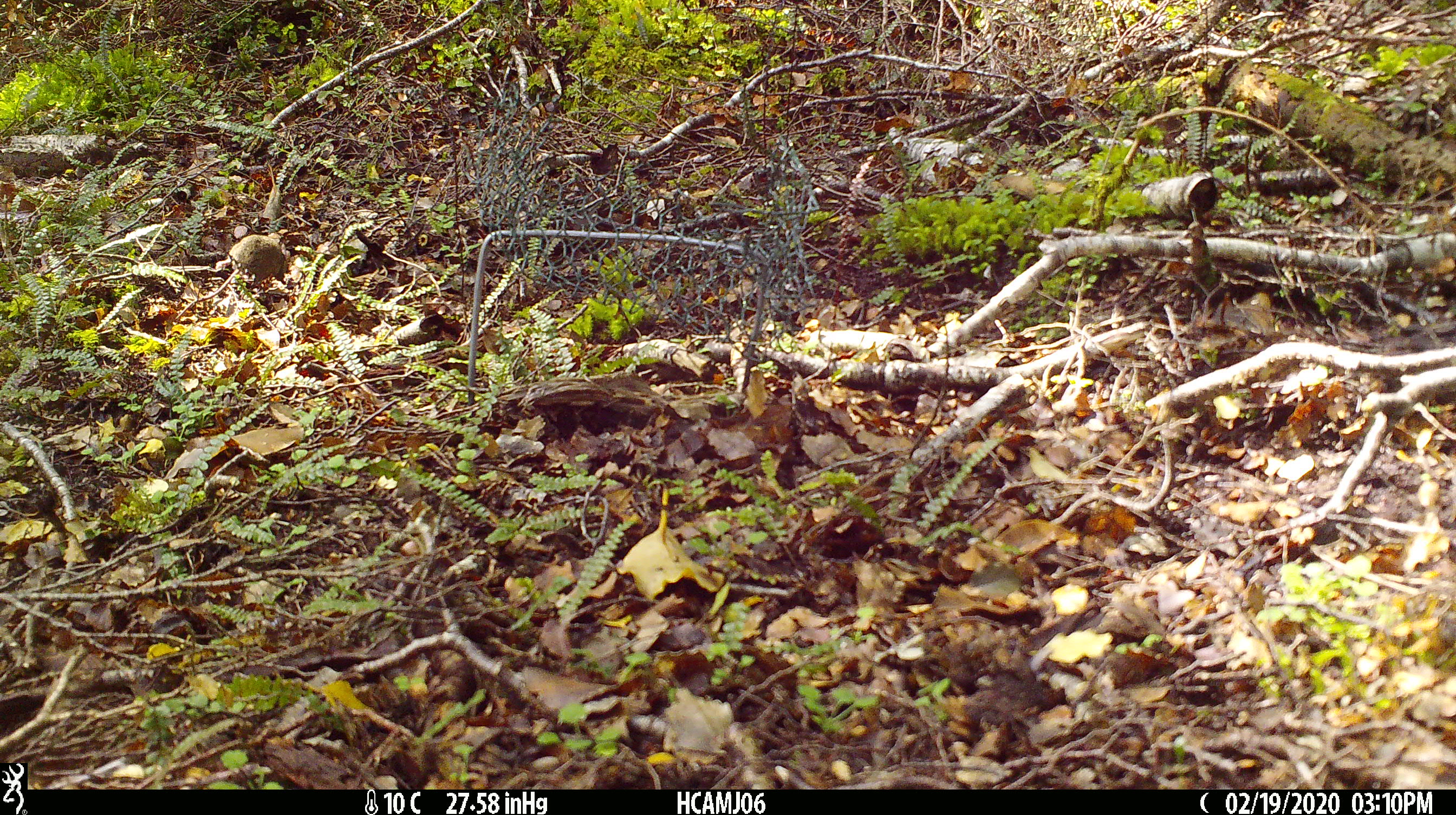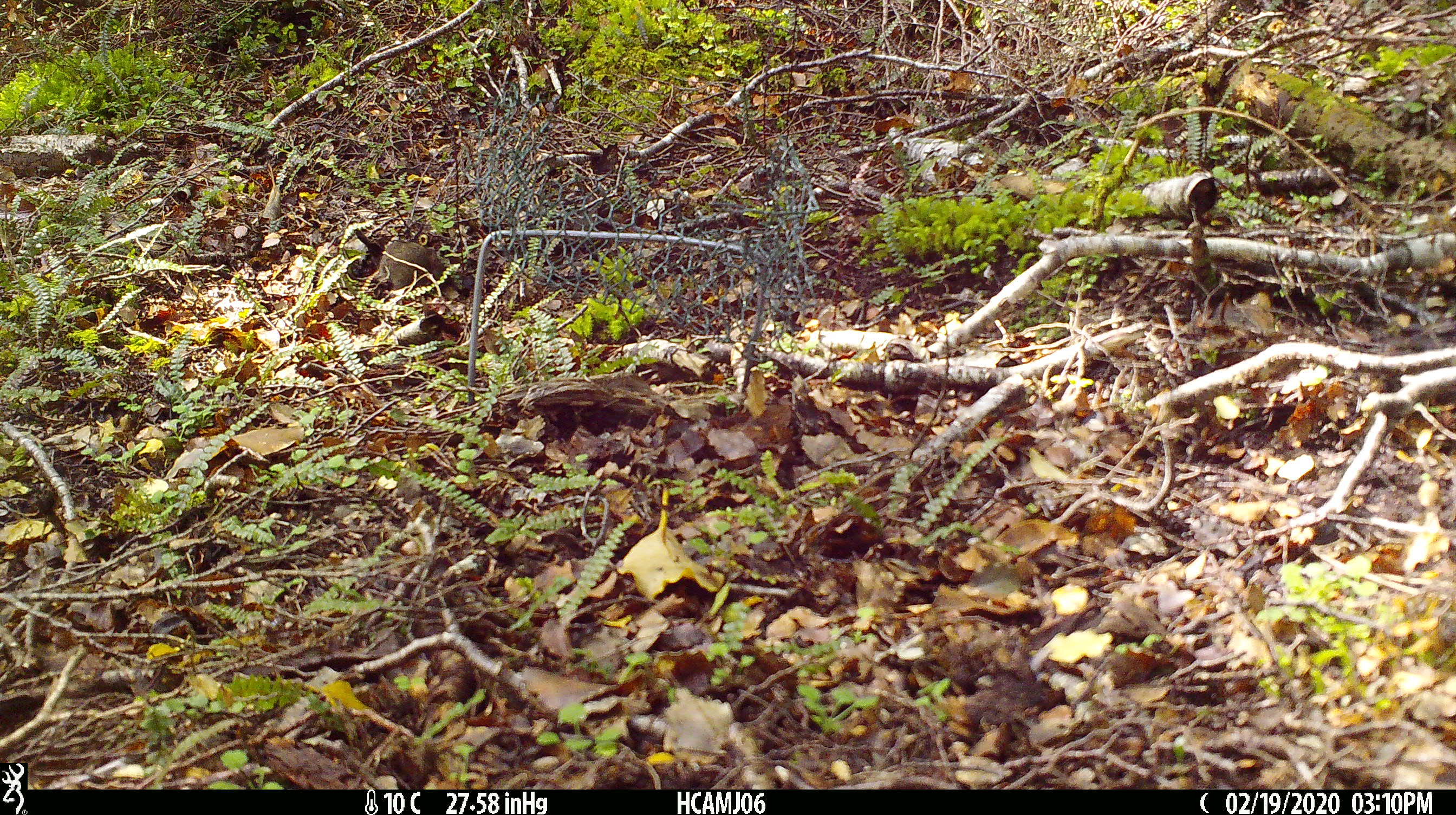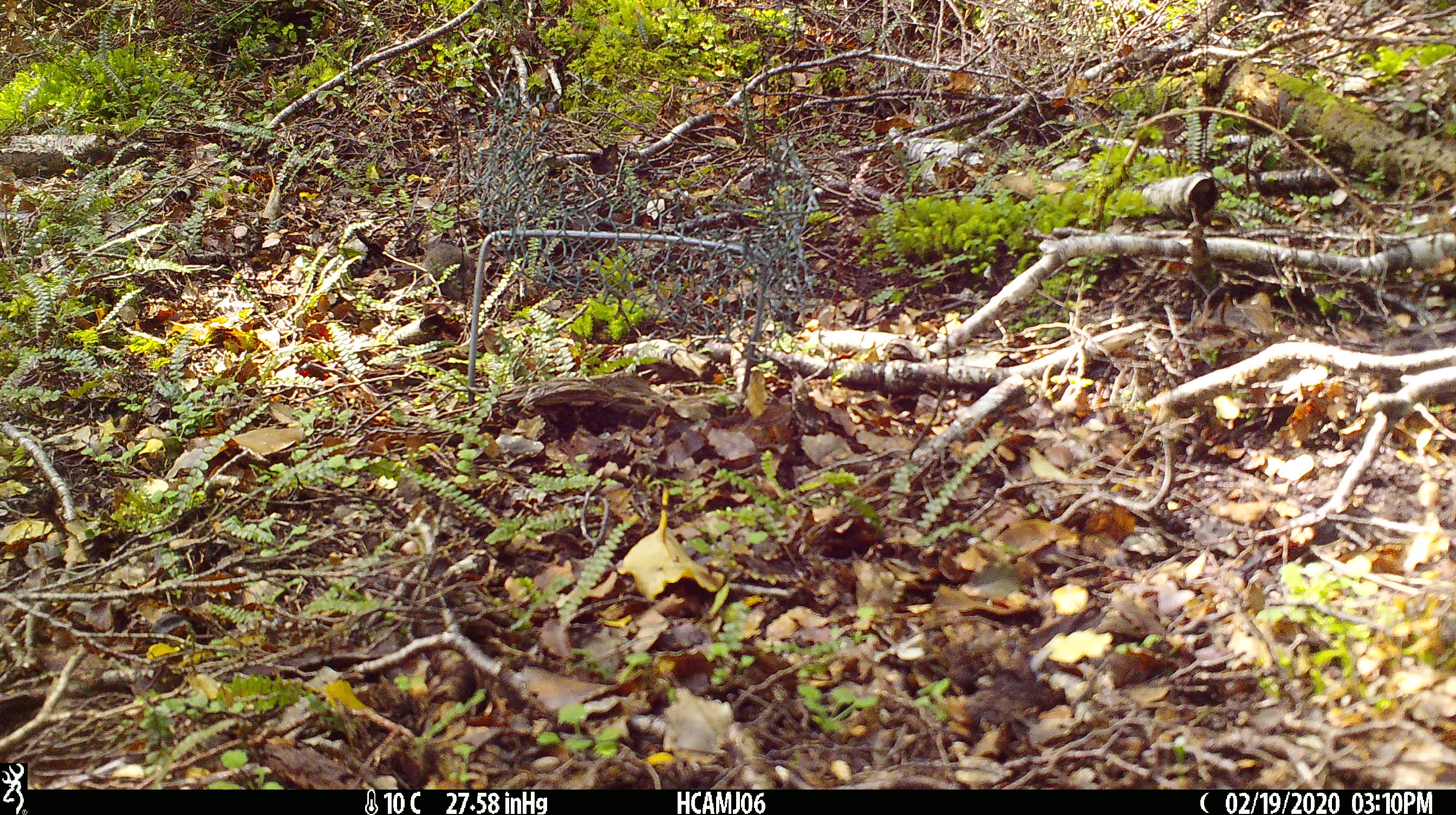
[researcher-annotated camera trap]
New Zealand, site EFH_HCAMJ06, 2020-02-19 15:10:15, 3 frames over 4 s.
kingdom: Animalia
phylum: Chordata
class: Mammalia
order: Rodentia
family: Muridae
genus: Mus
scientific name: Mus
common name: mouse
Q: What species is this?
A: Mouse (Mus).